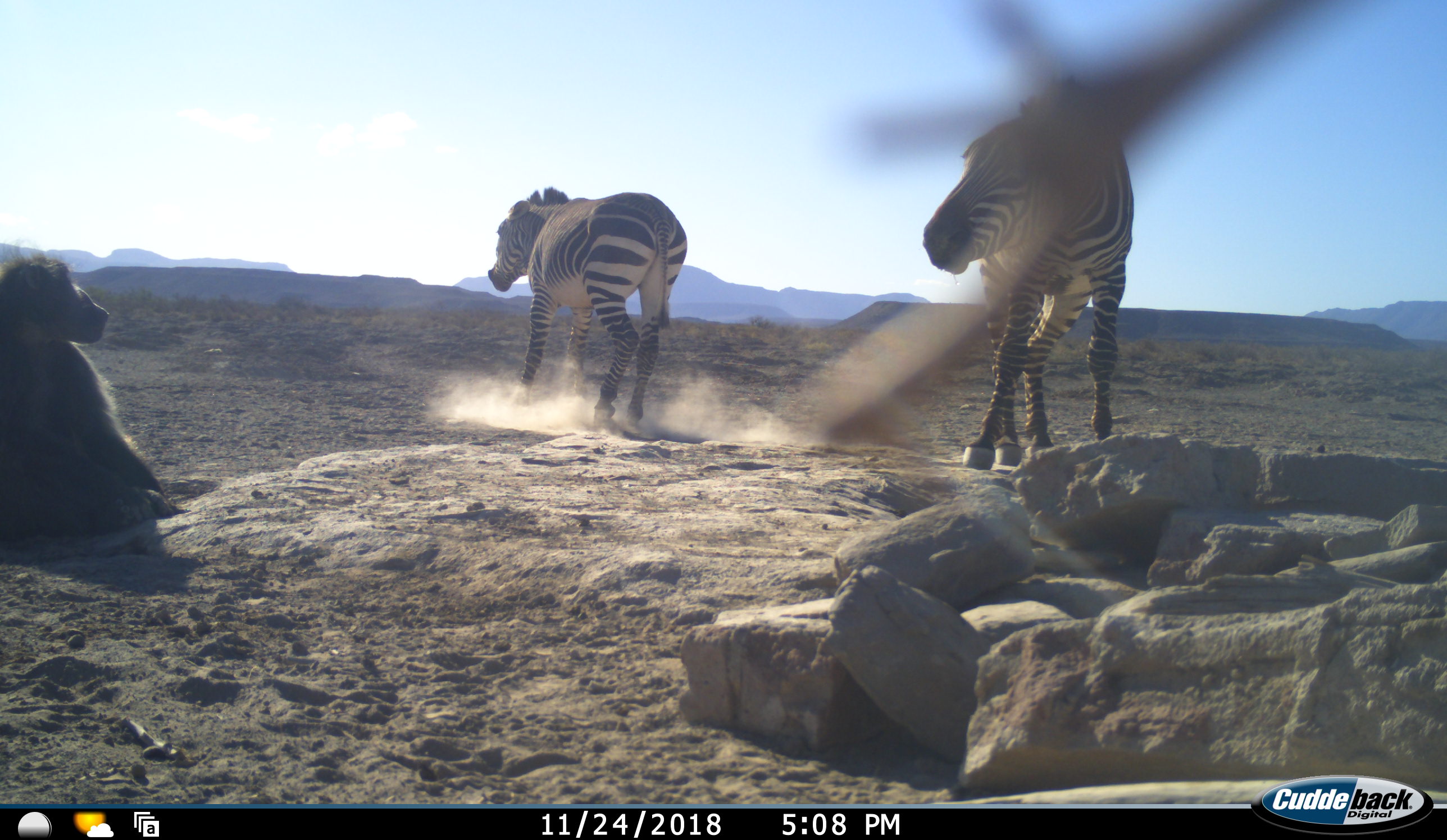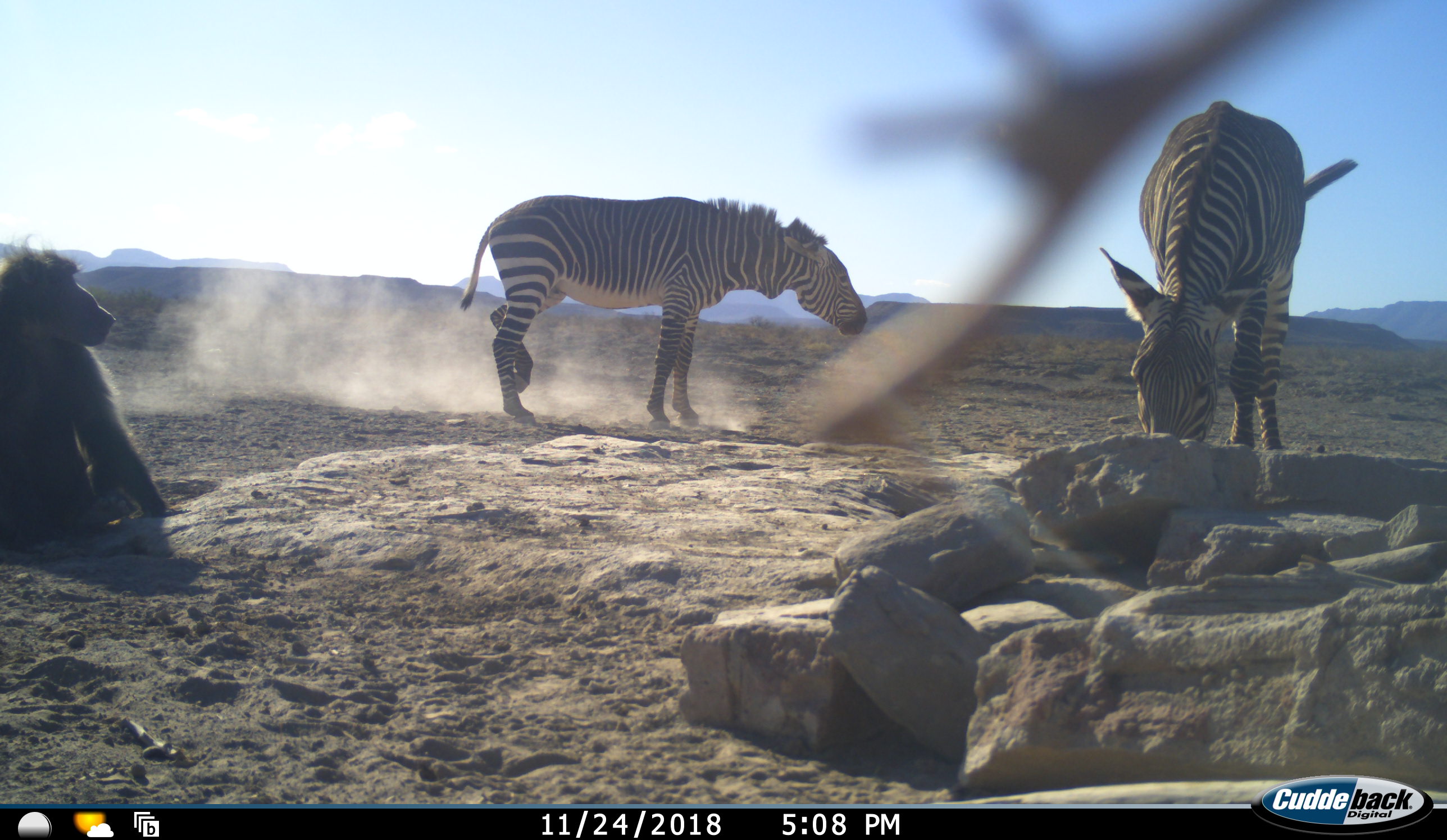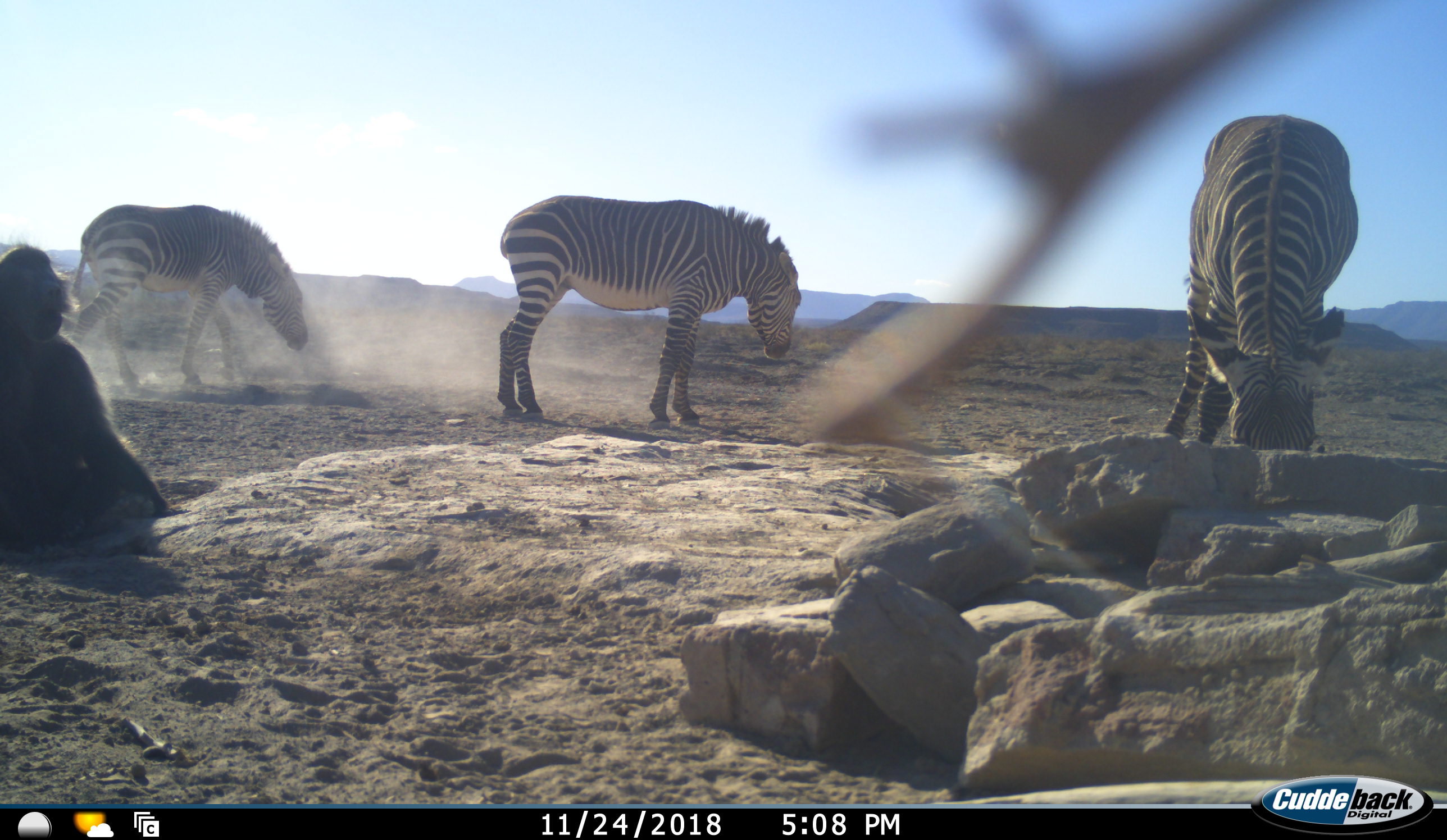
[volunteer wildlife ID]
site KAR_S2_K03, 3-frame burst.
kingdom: Animalia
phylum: Chordata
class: Mammalia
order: Primates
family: Cercopithecidae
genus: Papio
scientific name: Papio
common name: baboon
Baboon (Papio), count 1. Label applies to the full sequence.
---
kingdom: Animalia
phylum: Chordata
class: Mammalia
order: Perissodactyla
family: Equidae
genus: Equus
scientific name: Equus zebra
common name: mountain zebra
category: zebramountain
Zebramountain (mountain zebra) (Equus zebra), count 3. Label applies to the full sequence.